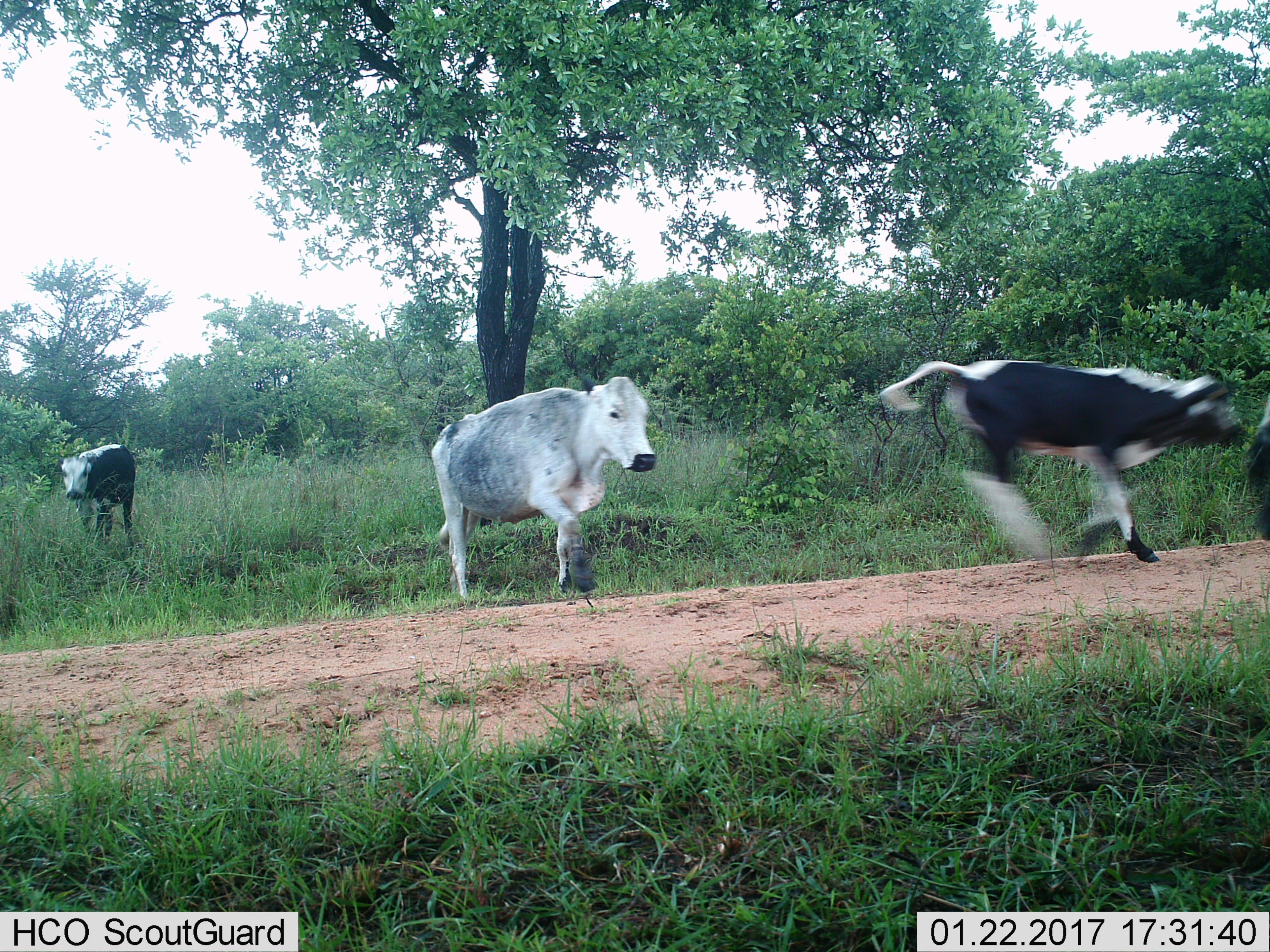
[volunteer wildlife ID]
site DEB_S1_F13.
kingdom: Animalia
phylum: Chordata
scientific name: Vertebrata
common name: domestic animal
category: domesticanimal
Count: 4.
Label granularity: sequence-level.